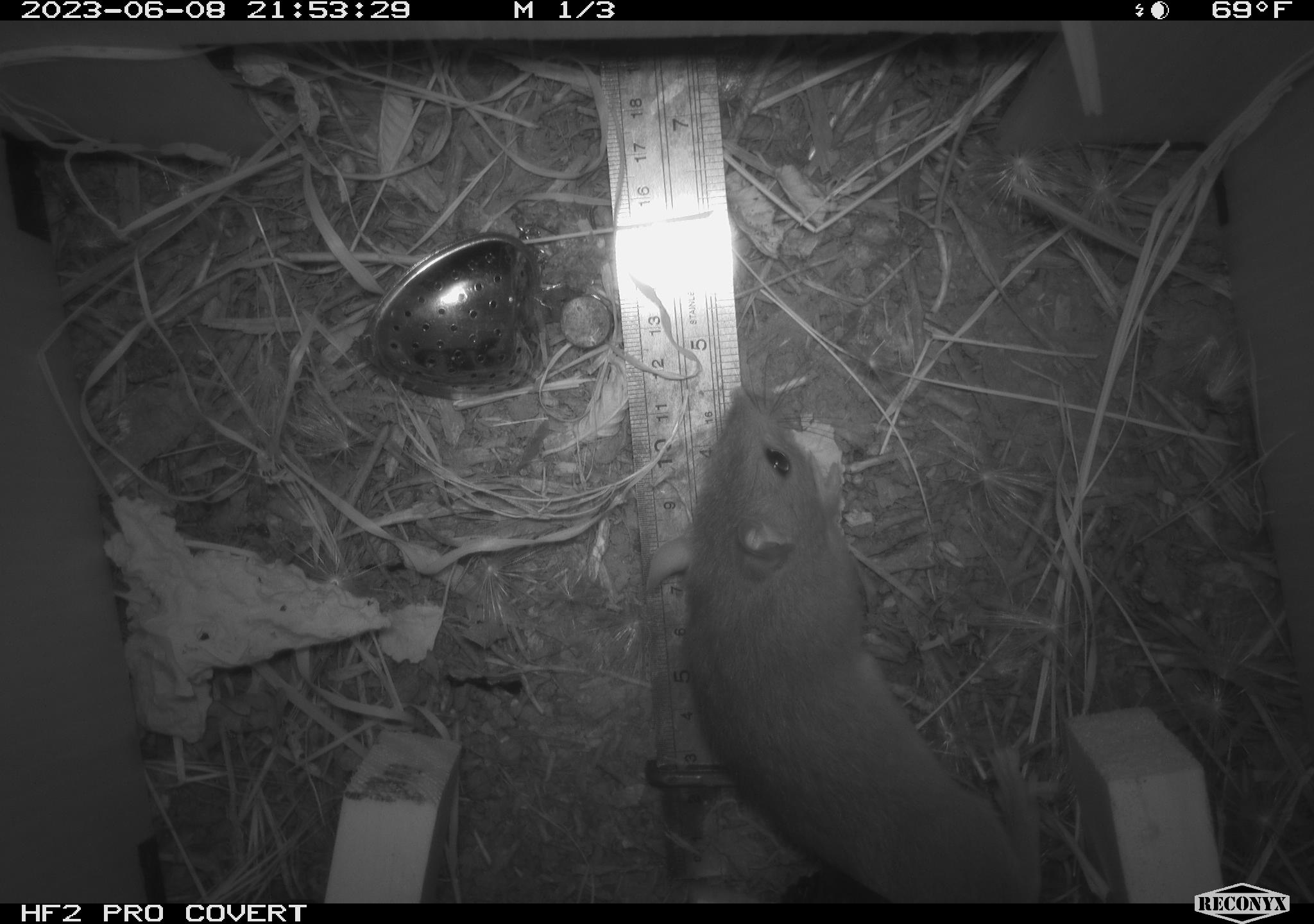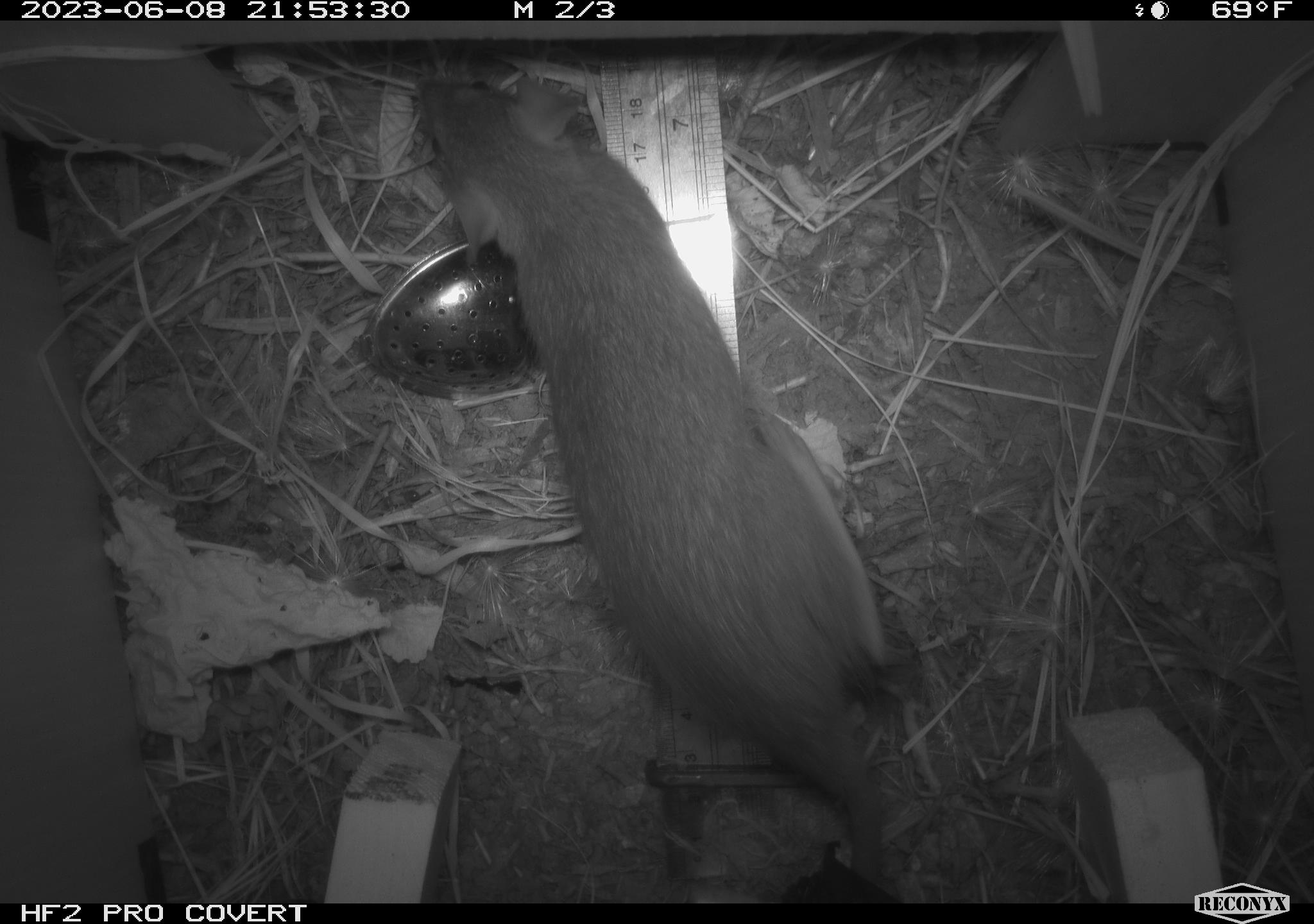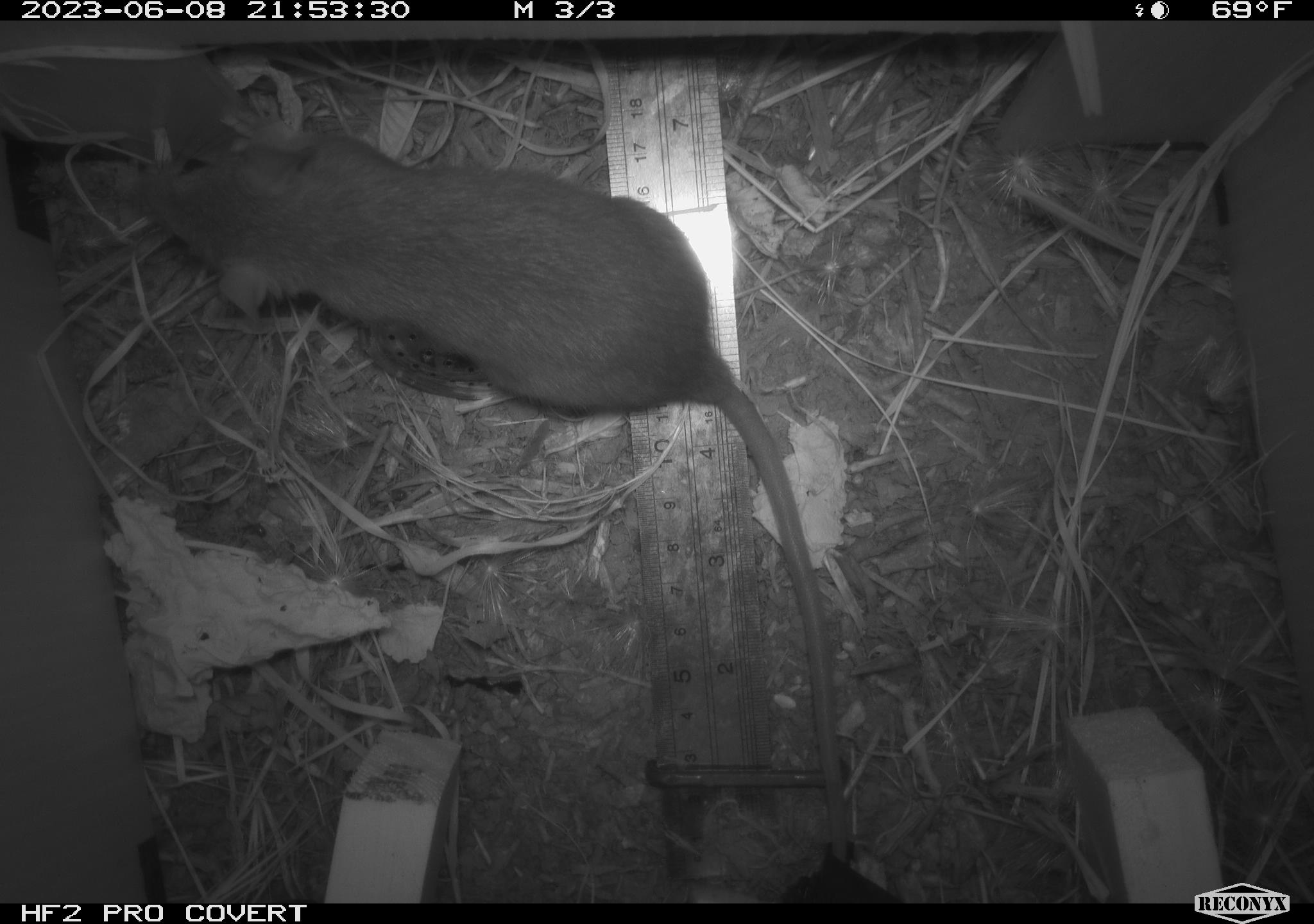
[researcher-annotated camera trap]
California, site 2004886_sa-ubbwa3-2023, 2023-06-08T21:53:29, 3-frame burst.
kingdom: Animalia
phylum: Chordata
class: Mammalia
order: Rodentia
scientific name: Rodentia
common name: mouse species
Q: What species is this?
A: Mouse species (Rodentia).